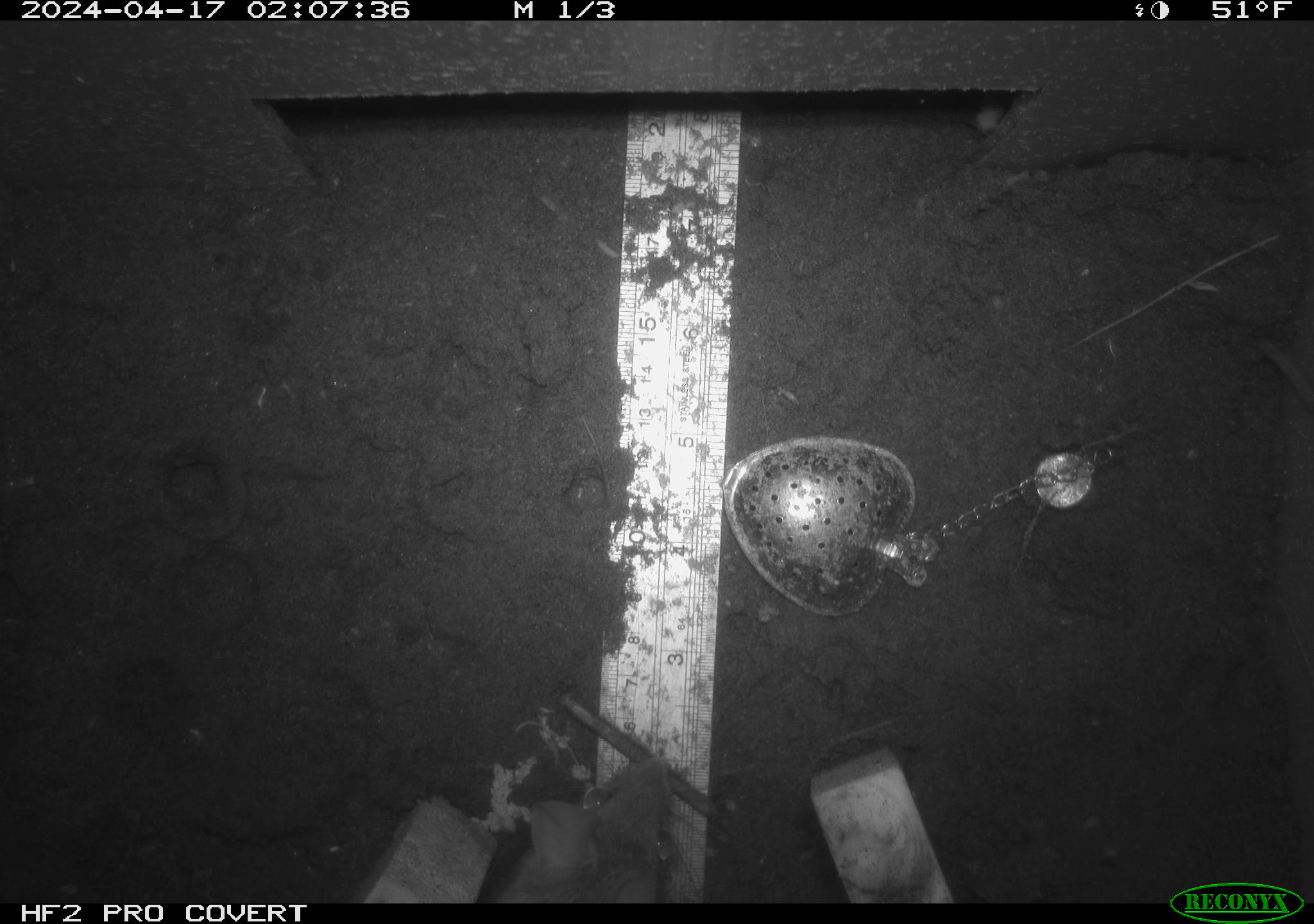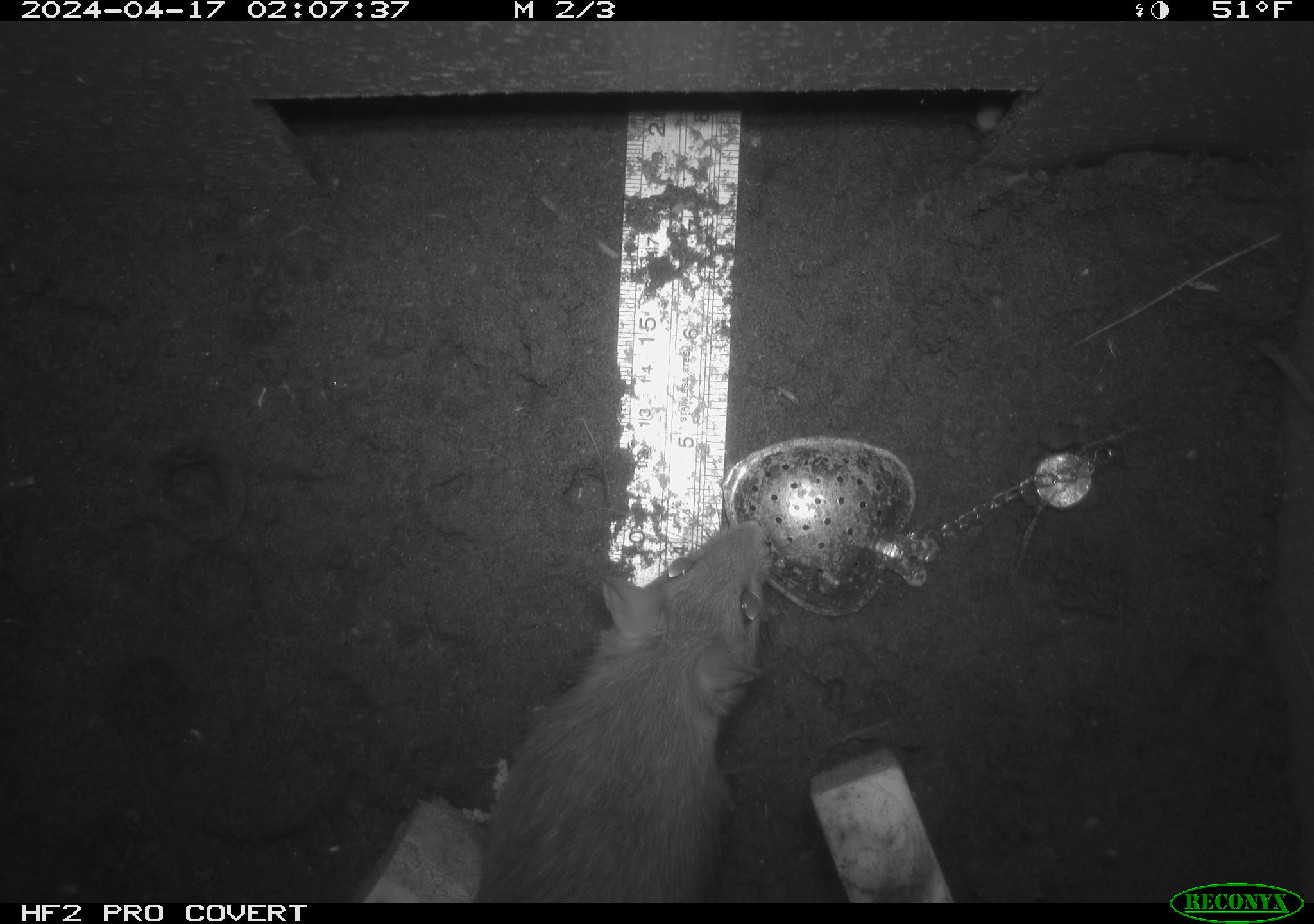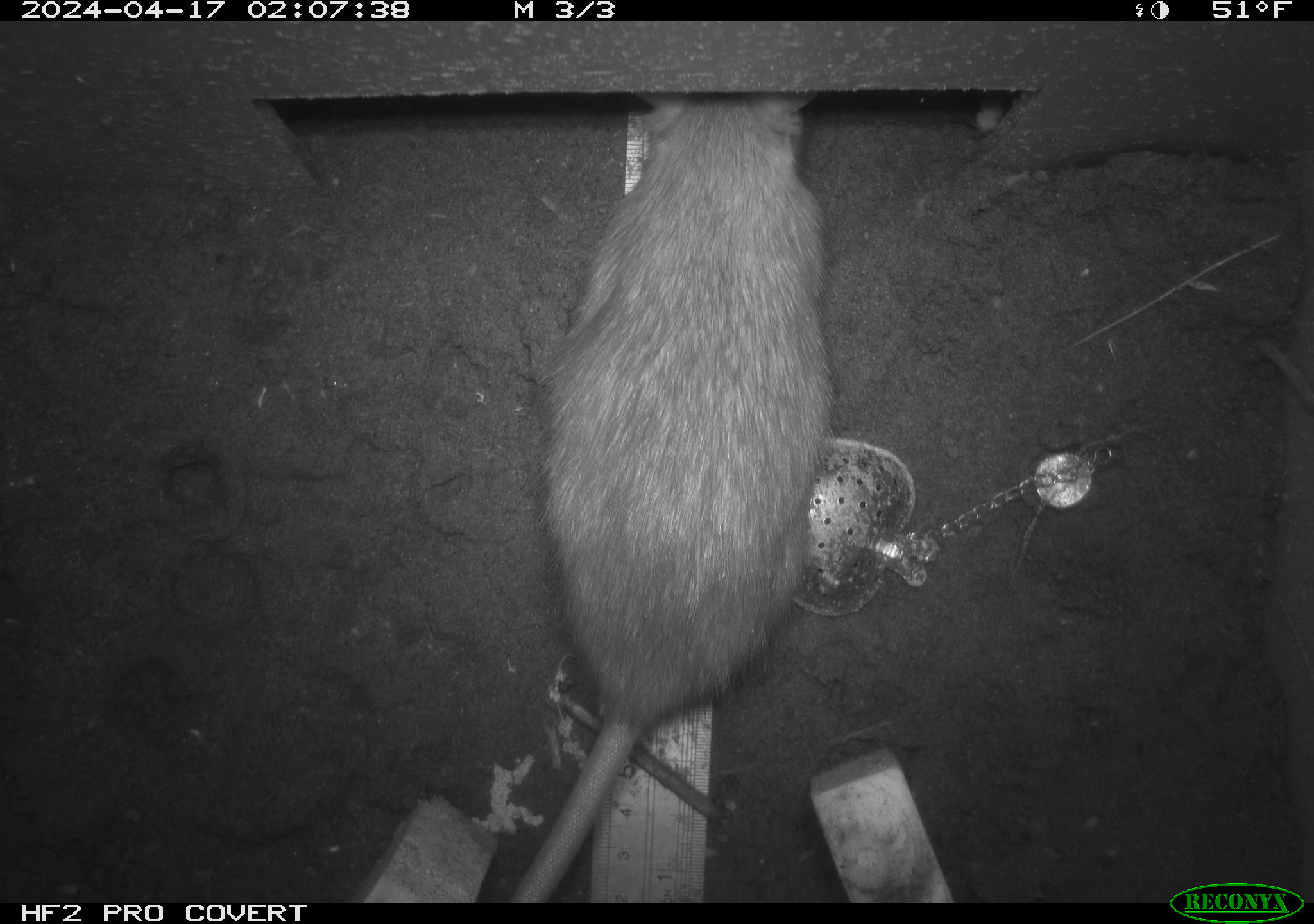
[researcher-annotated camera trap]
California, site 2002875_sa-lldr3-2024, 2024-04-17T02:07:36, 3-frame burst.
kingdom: Animalia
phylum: Chordata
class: Mammalia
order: Rodentia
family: Muridae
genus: Rattus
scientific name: Rattus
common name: rat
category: rattus species